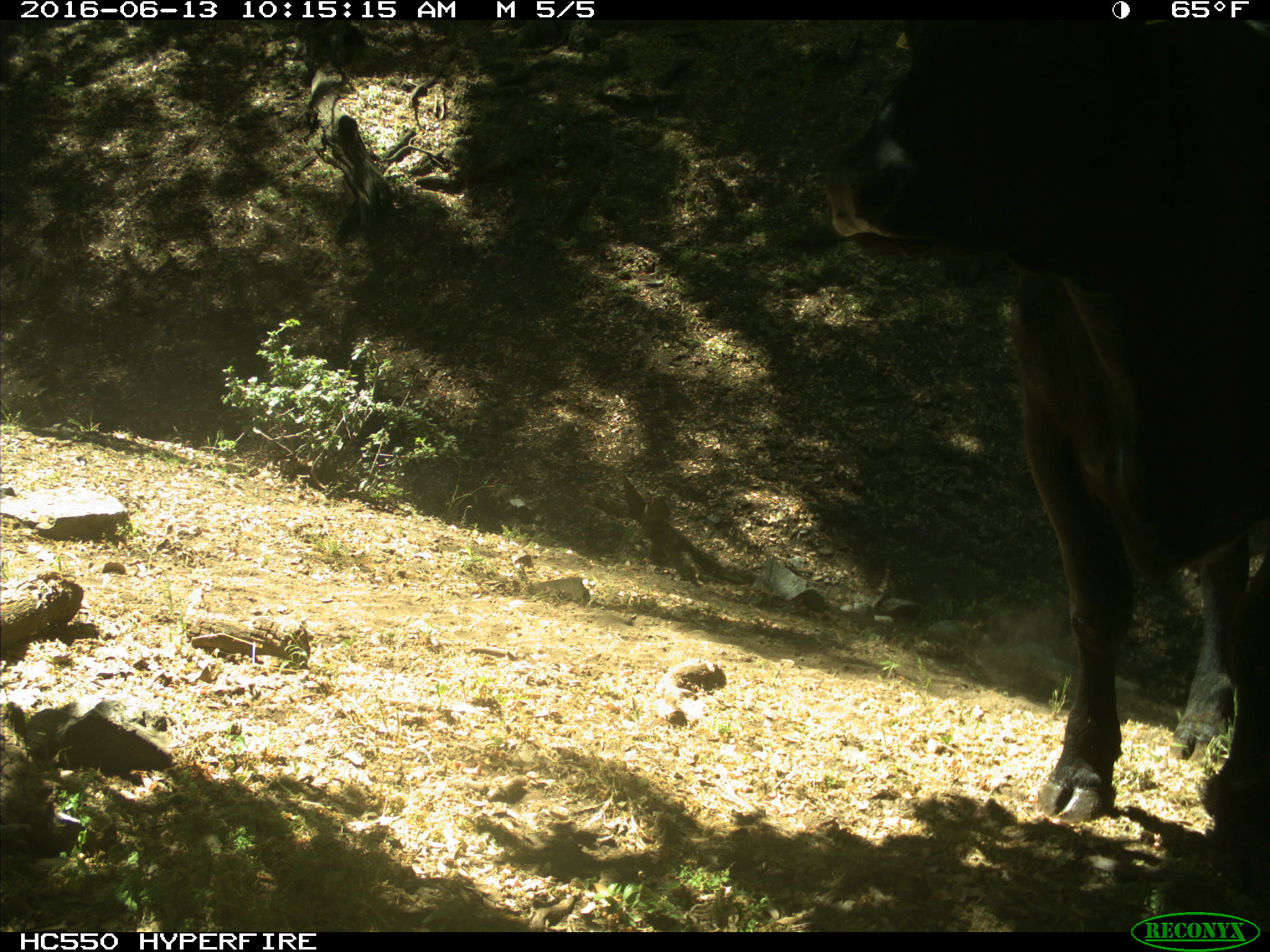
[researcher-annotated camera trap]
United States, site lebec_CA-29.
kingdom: Animalia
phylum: Chordata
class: Mammalia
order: Artiodactyla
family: Bovidae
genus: Bos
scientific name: Bos taurus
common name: domestic cow